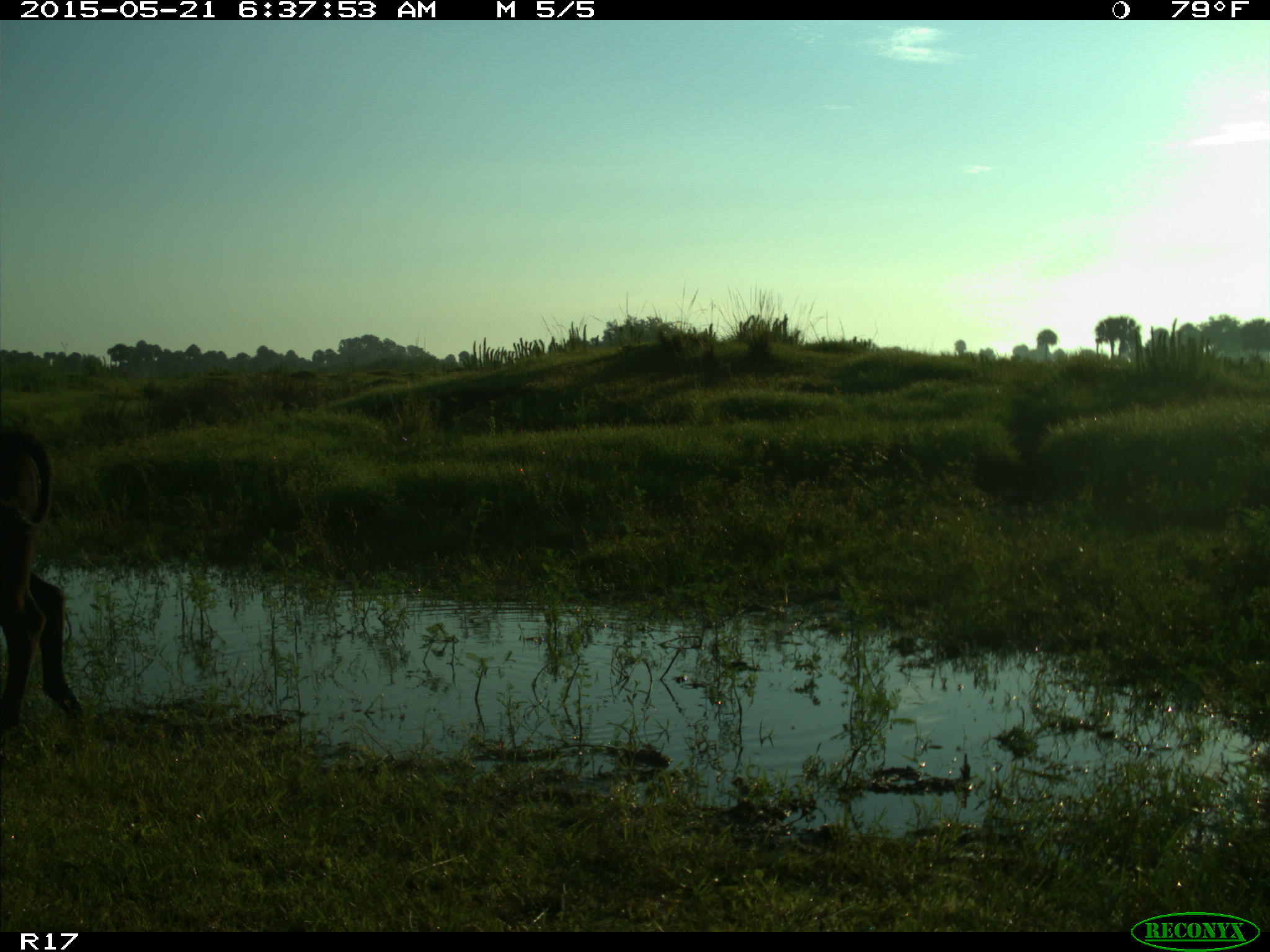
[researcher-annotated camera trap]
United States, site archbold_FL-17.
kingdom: Animalia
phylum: Chordata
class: Mammalia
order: Artiodactyla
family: Bovidae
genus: Bos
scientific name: Bos taurus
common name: domestic cow